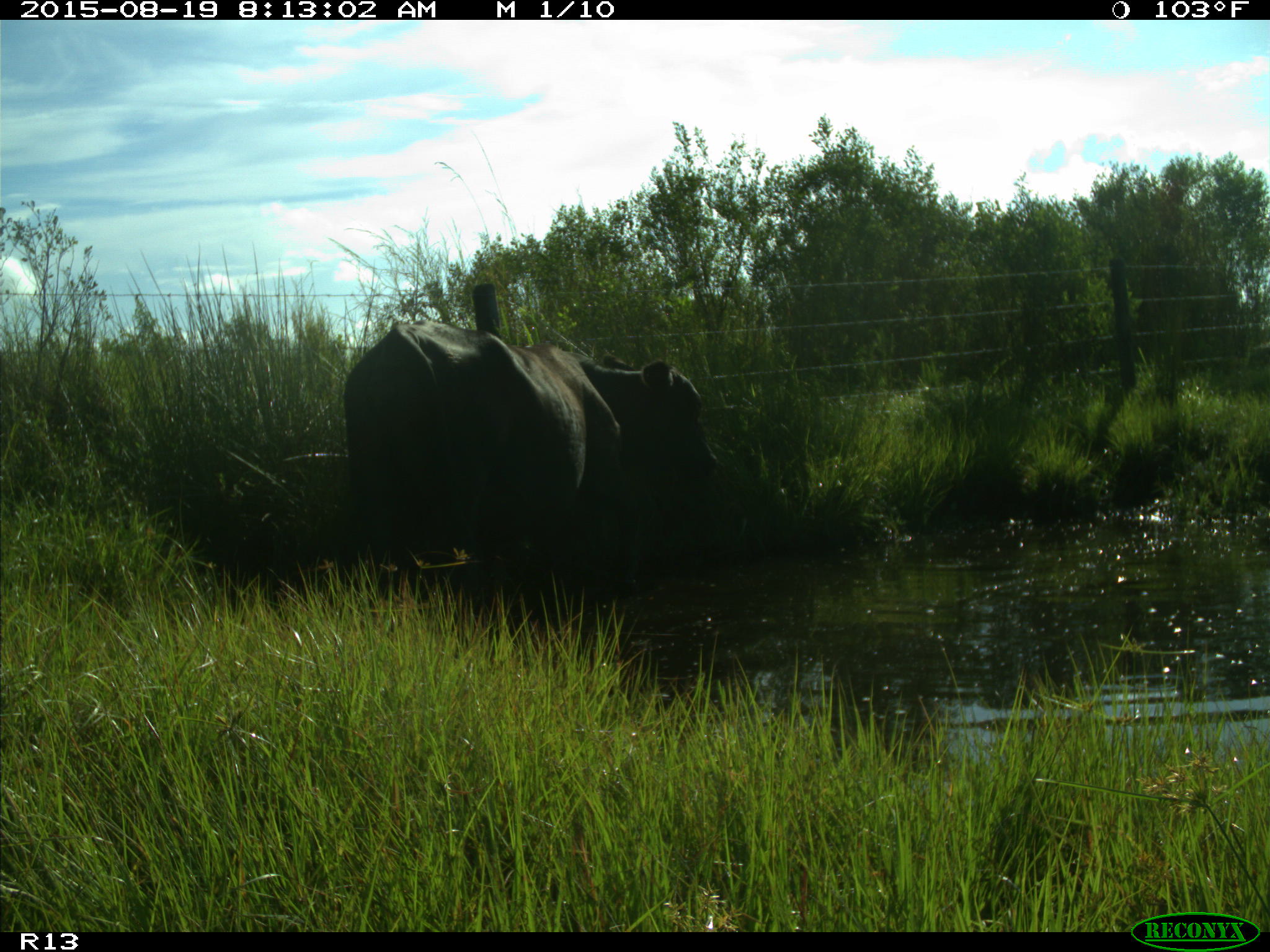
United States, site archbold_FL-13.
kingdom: Animalia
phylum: Chordata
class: Mammalia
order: Artiodactyla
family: Bovidae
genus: Bos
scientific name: Bos taurus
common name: domestic cow